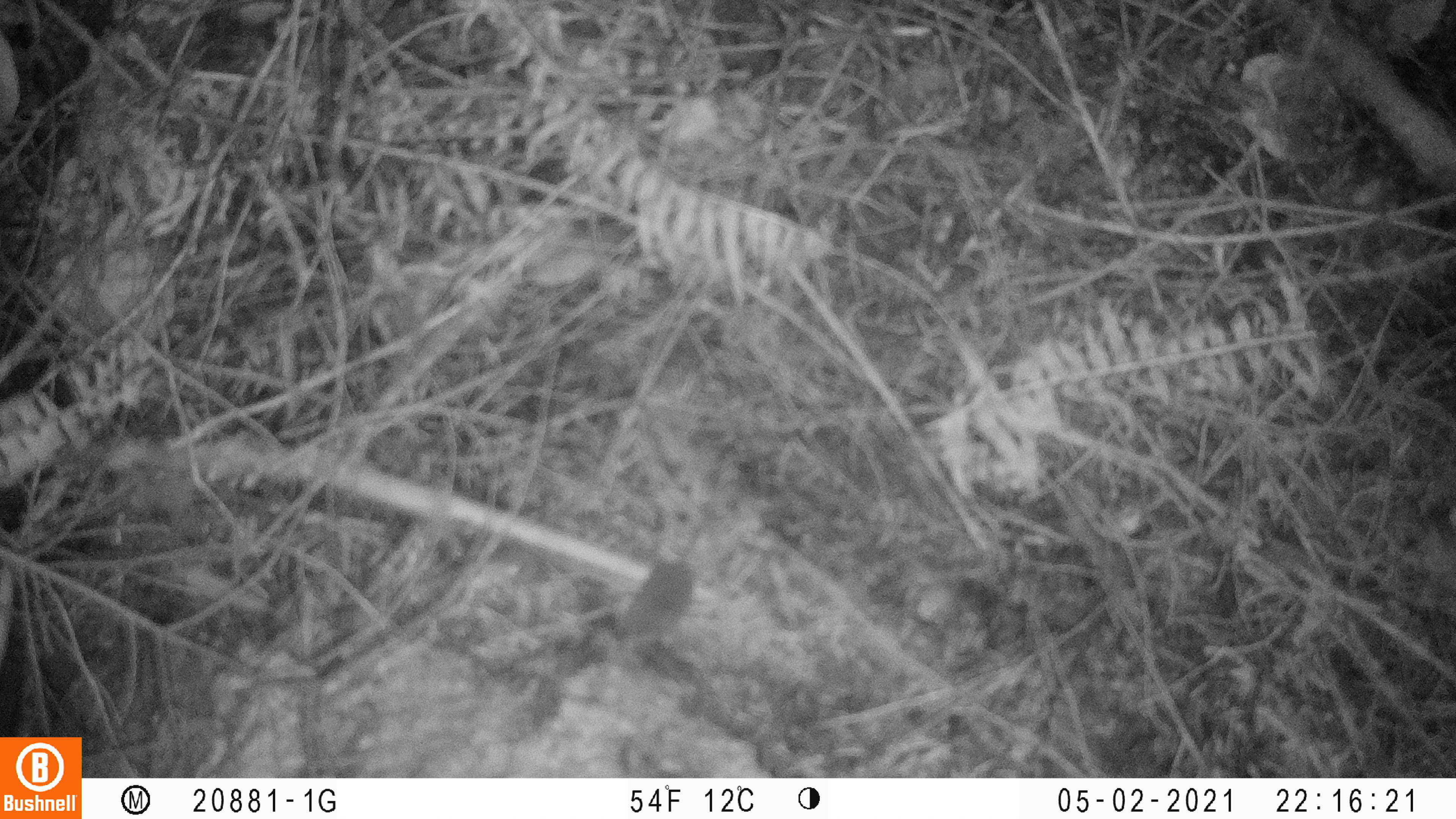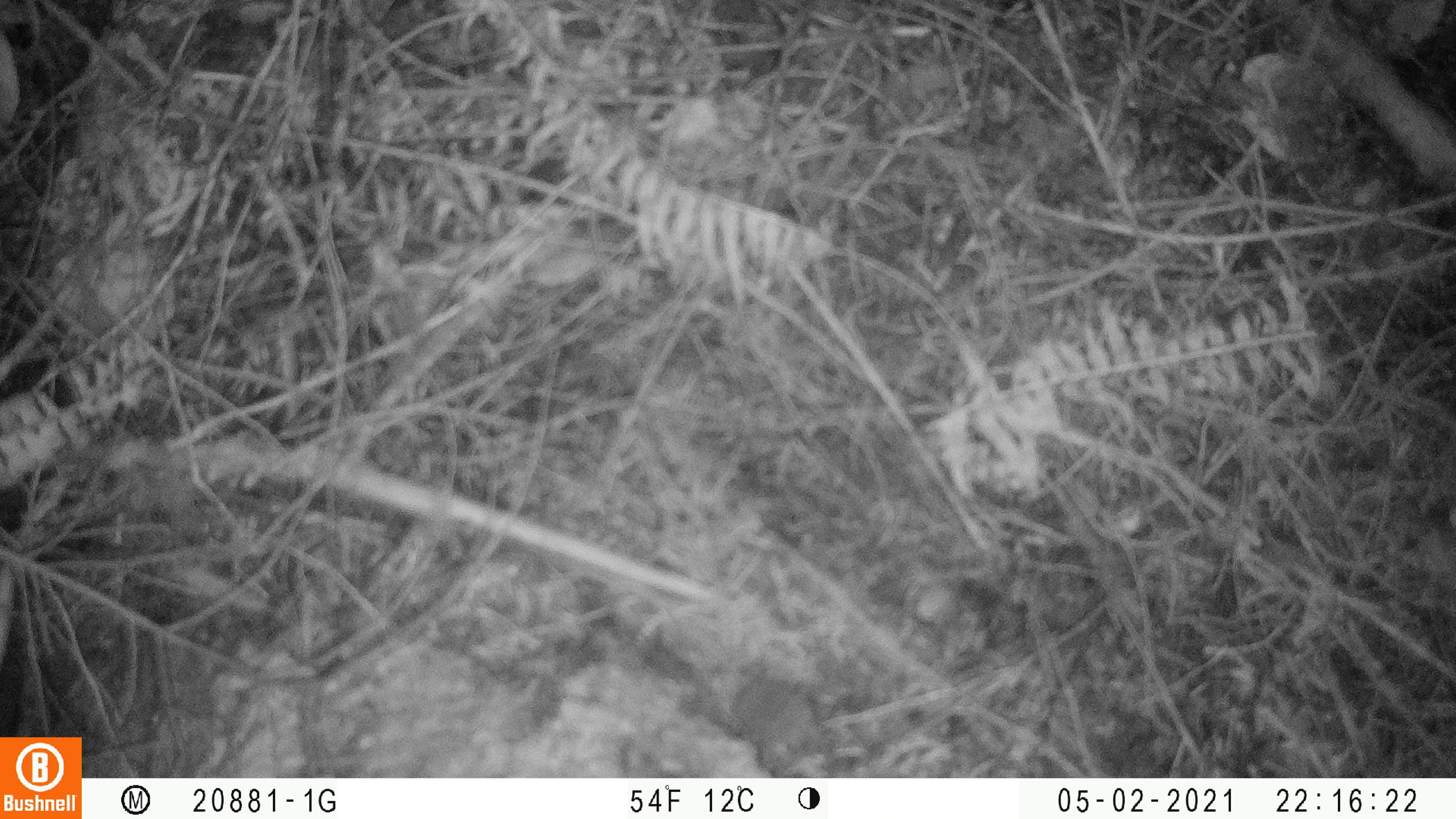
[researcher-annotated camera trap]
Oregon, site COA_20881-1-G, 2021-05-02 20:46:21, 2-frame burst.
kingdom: Animalia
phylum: Chordata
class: Mammalia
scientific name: Mammalia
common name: small mammal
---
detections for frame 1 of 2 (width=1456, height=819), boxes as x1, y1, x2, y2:
small mammal: 584, 493, 752, 666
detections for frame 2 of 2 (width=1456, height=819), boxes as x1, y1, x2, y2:
small mammal: 682, 617, 857, 776